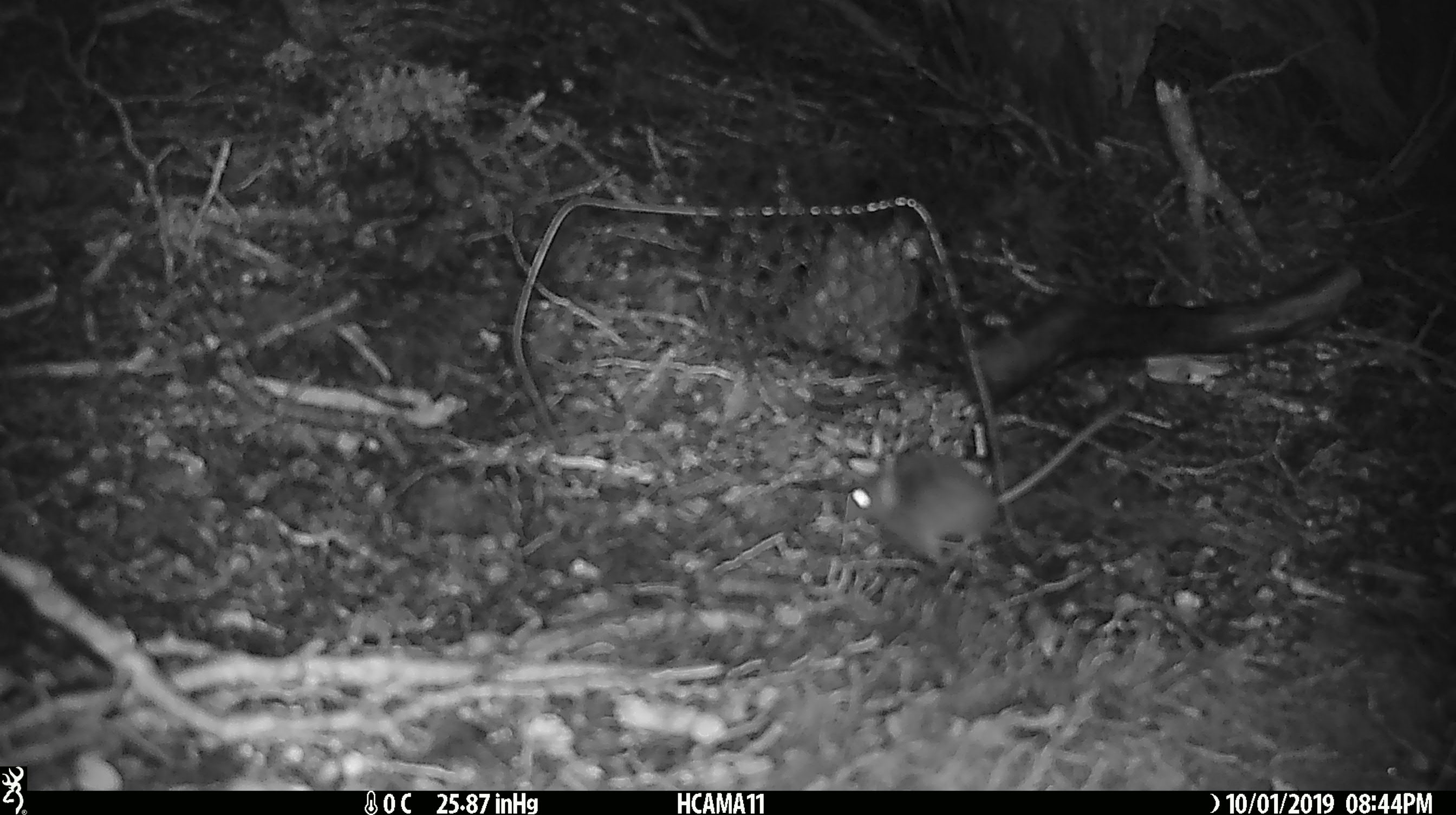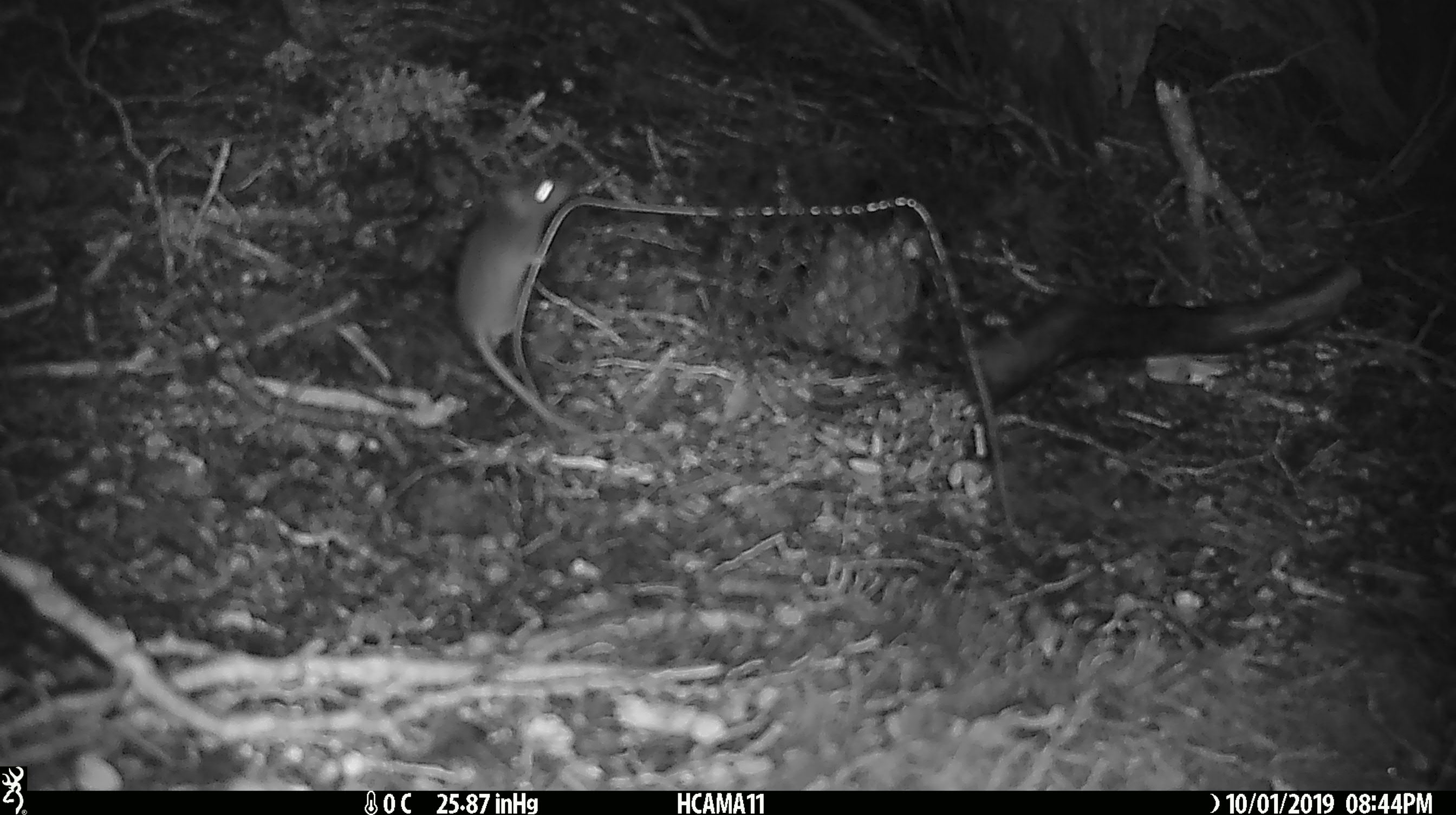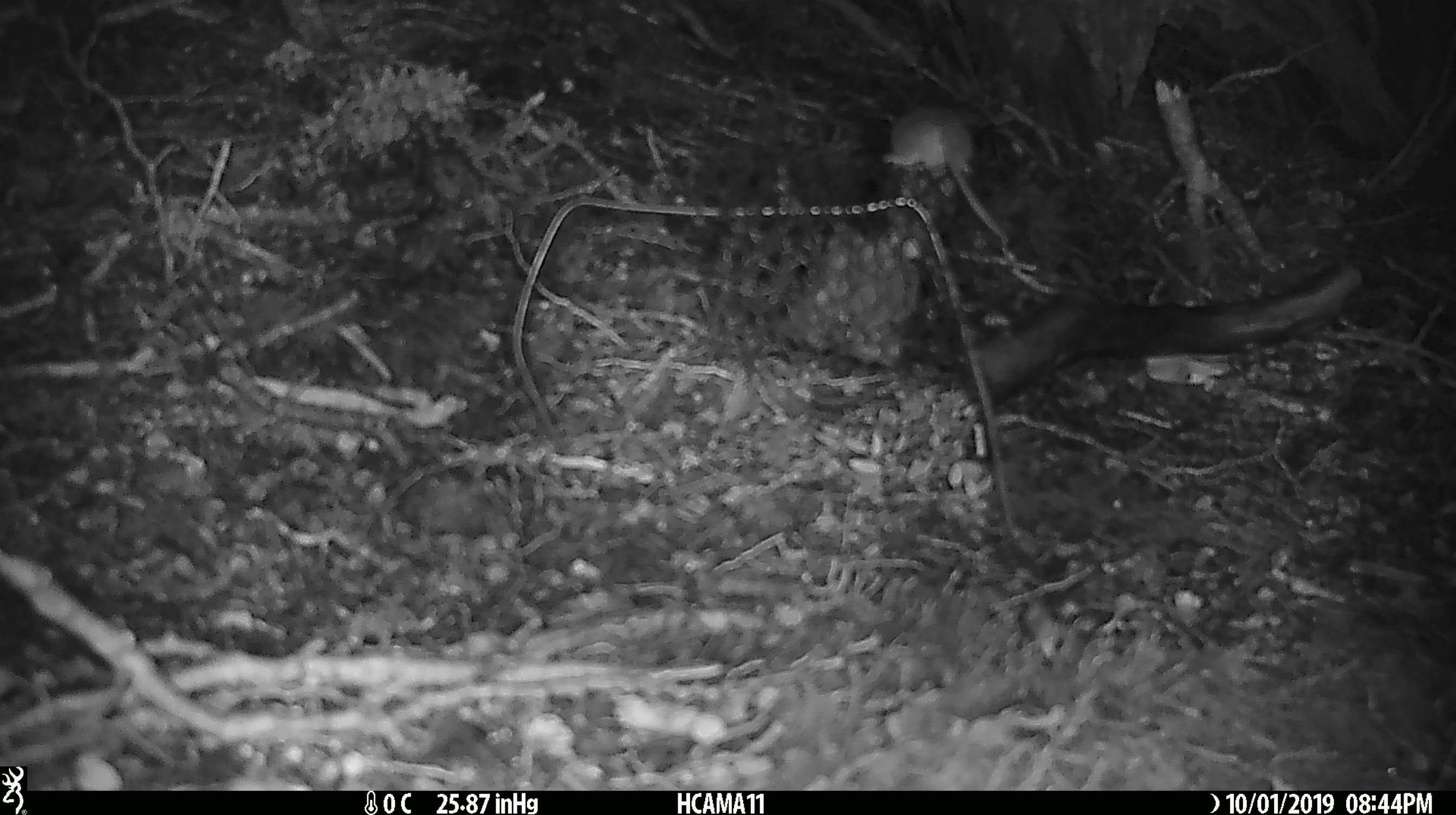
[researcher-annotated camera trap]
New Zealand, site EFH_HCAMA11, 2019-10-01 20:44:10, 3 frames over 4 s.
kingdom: Animalia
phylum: Chordata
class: Mammalia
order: Rodentia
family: Muridae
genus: Mus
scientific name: Mus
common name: mouse